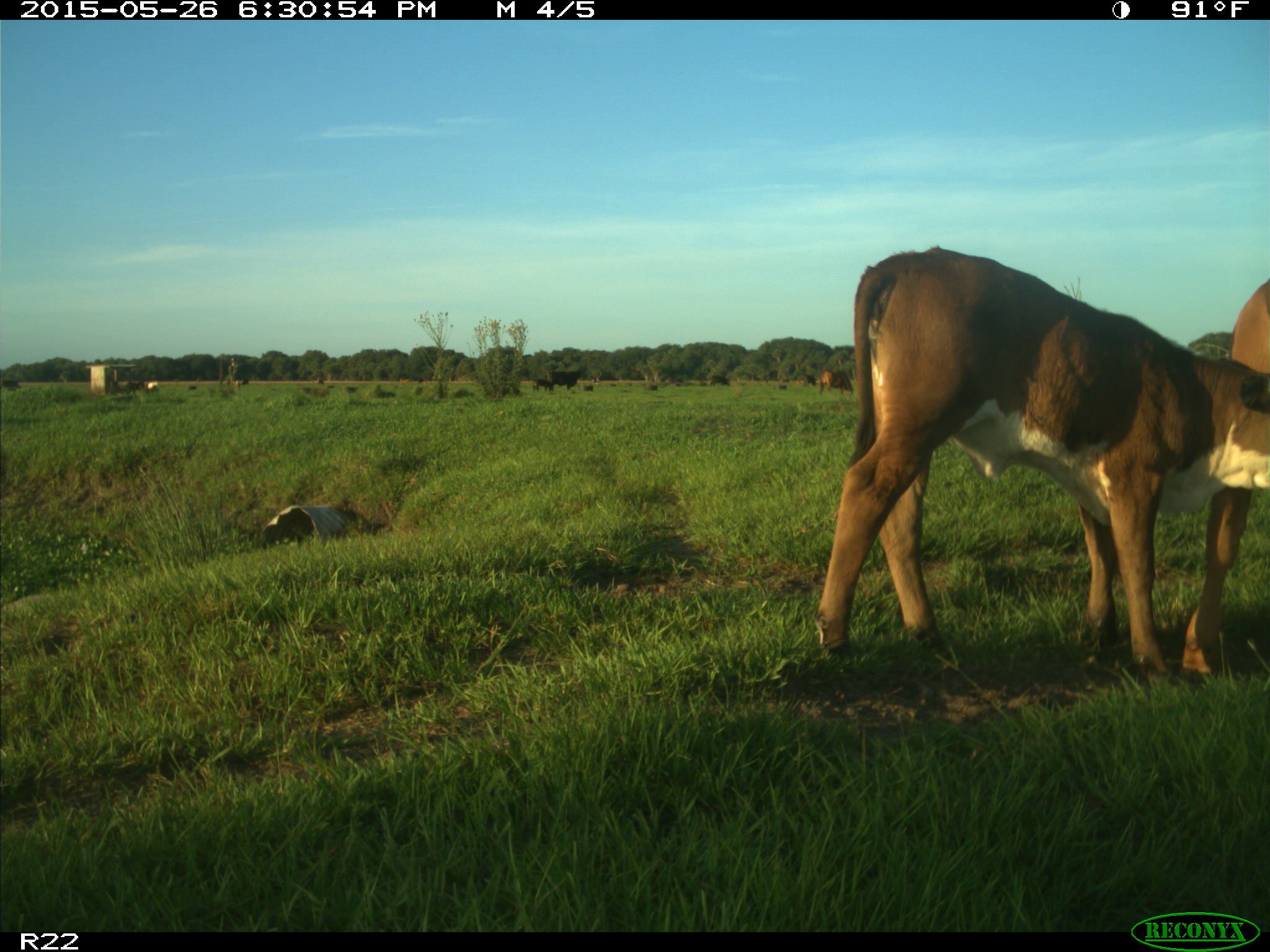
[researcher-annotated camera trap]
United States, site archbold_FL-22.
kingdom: Animalia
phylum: Chordata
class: Mammalia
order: Artiodactyla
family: Bovidae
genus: Bos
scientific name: Bos taurus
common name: domestic cow